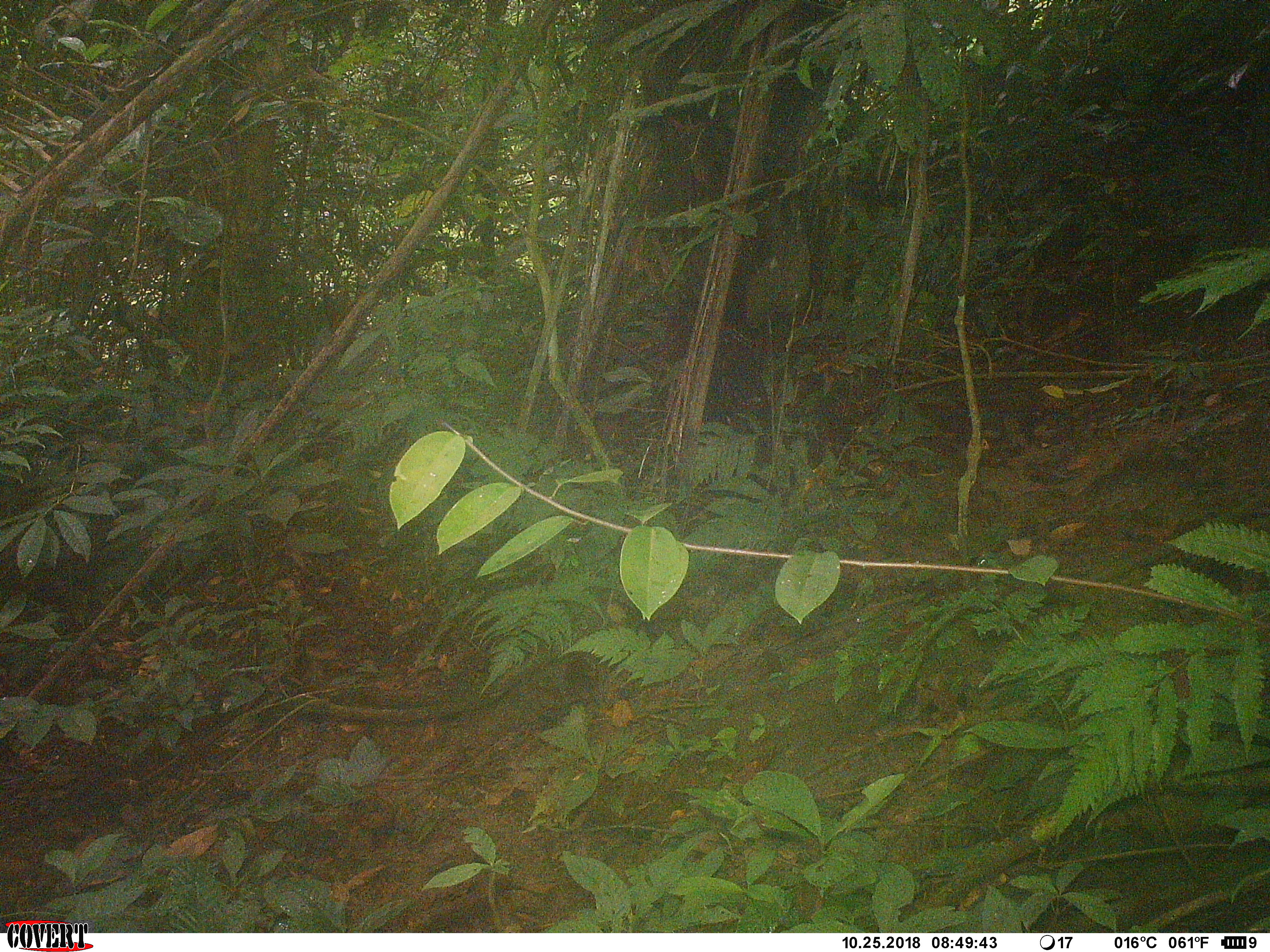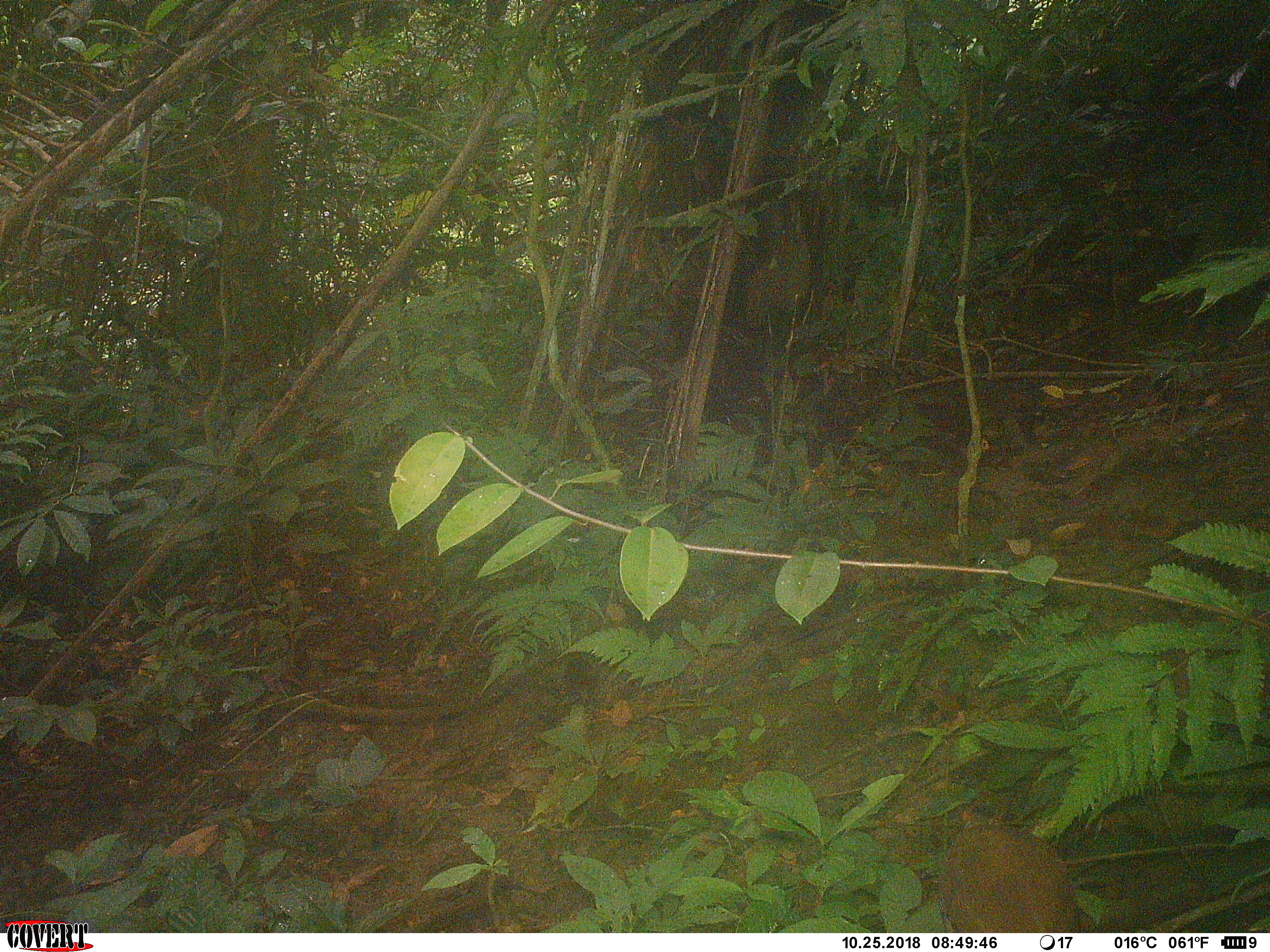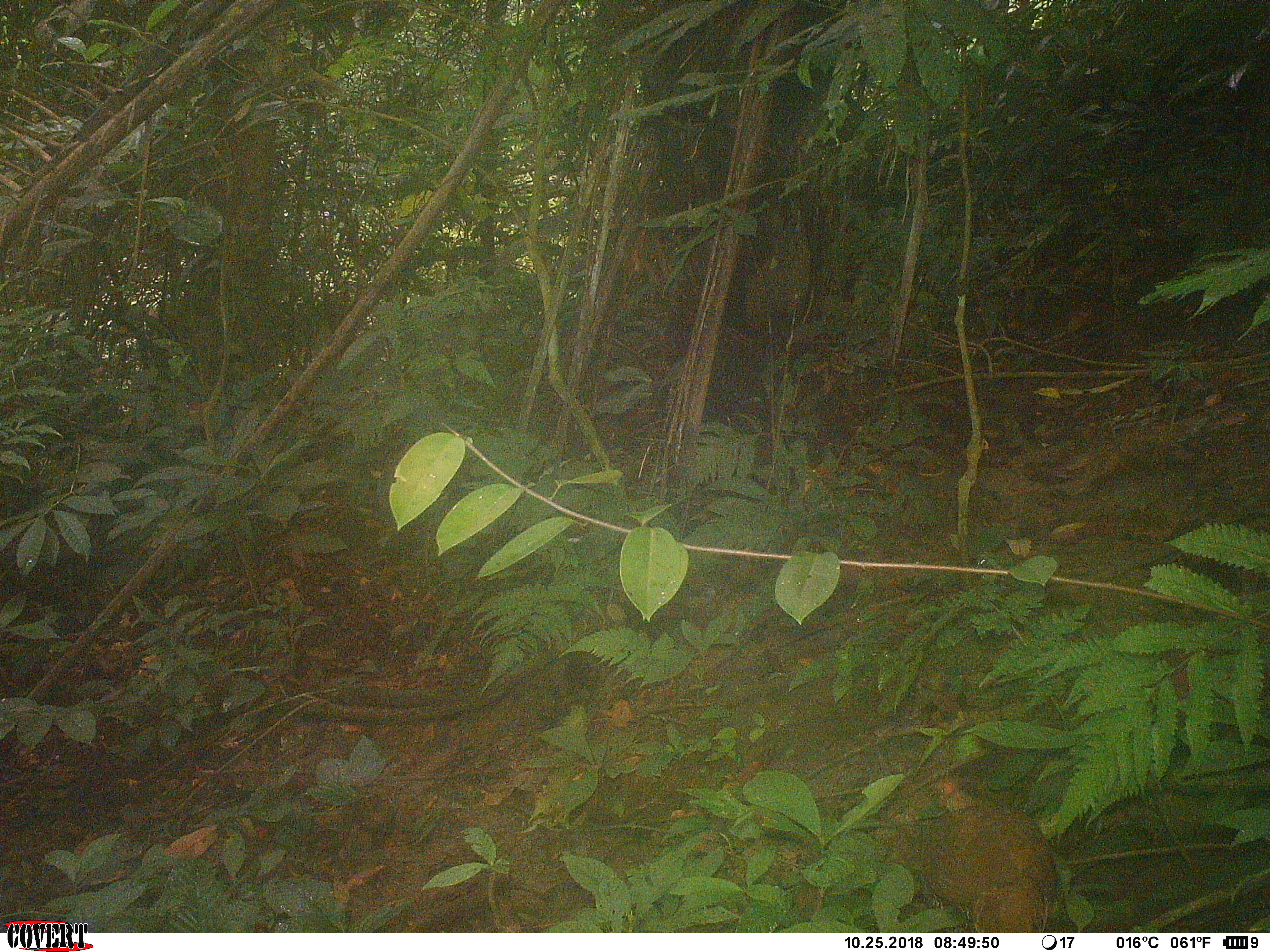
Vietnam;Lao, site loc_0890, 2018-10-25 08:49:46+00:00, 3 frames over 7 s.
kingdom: Animalia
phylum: Chordata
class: Aves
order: Galliformes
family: Phasianidae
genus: Lophura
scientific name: Lophura nycthemera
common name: silver pheasant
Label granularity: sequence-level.